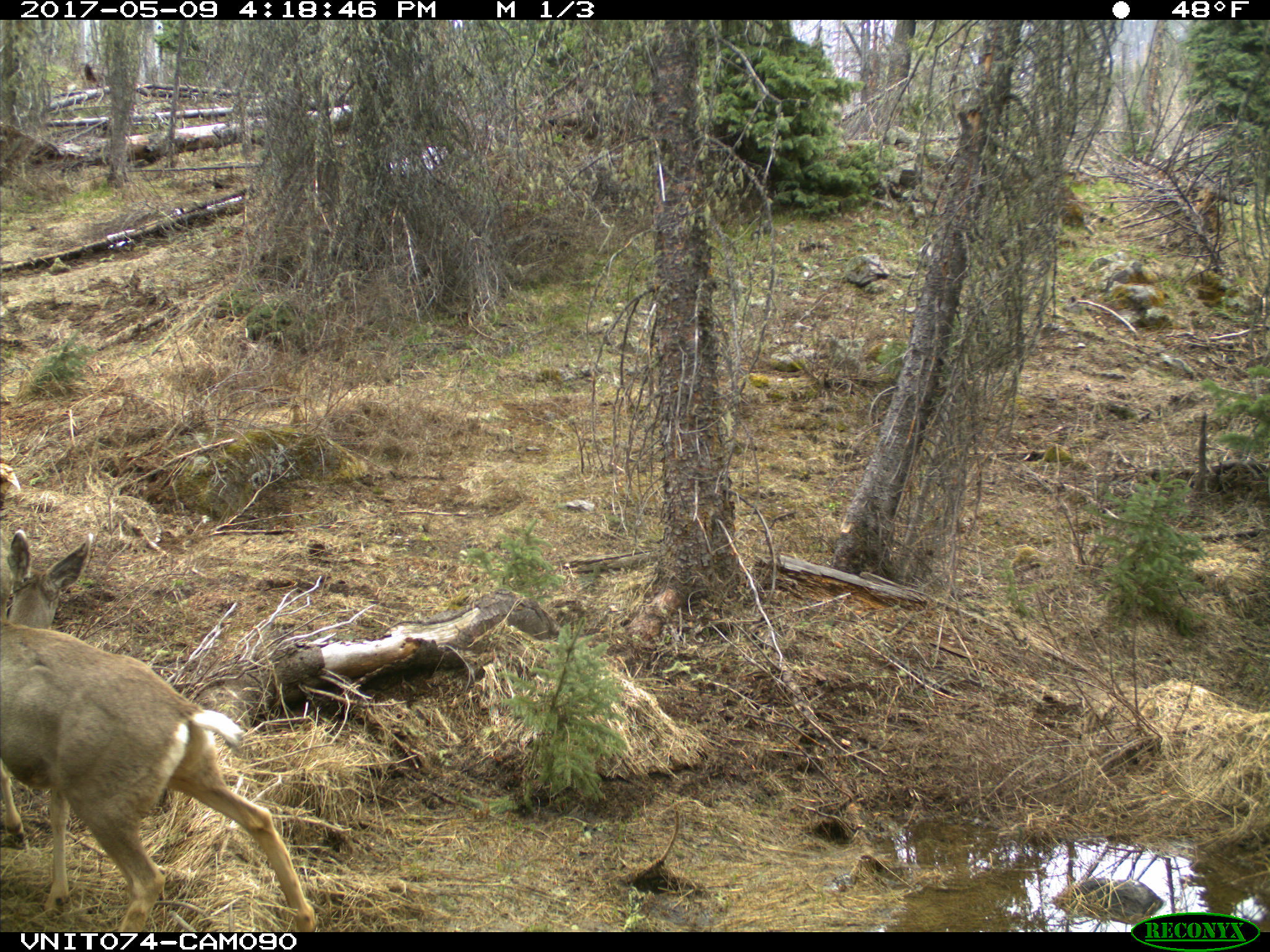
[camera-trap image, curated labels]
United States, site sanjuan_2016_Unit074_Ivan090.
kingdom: Animalia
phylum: Chordata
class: Mammalia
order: Artiodactyla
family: Cervidae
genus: Odocoileus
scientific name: Odocoileus hemionus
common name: mule deer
Odocoileus hemionus (mule deer).